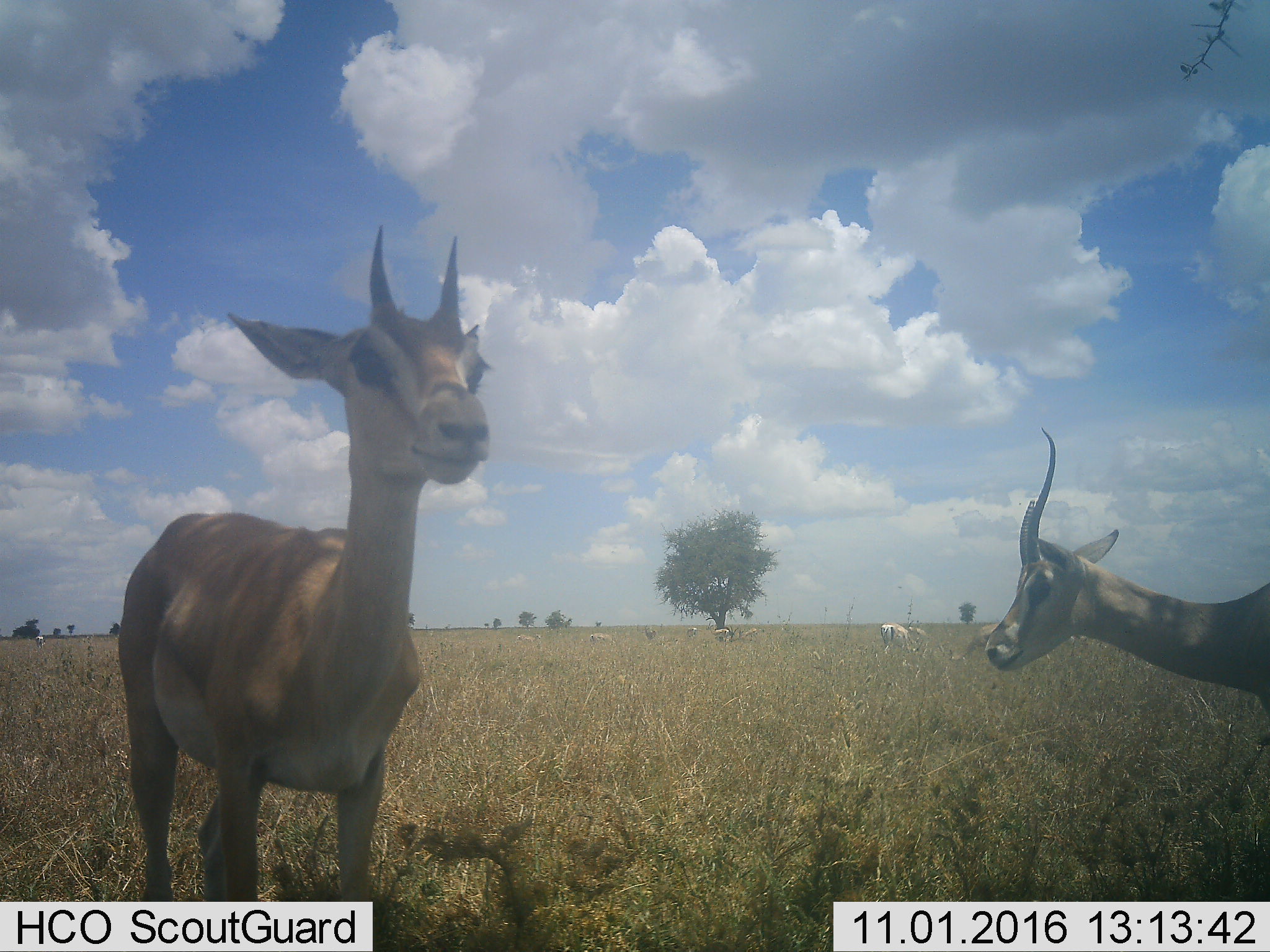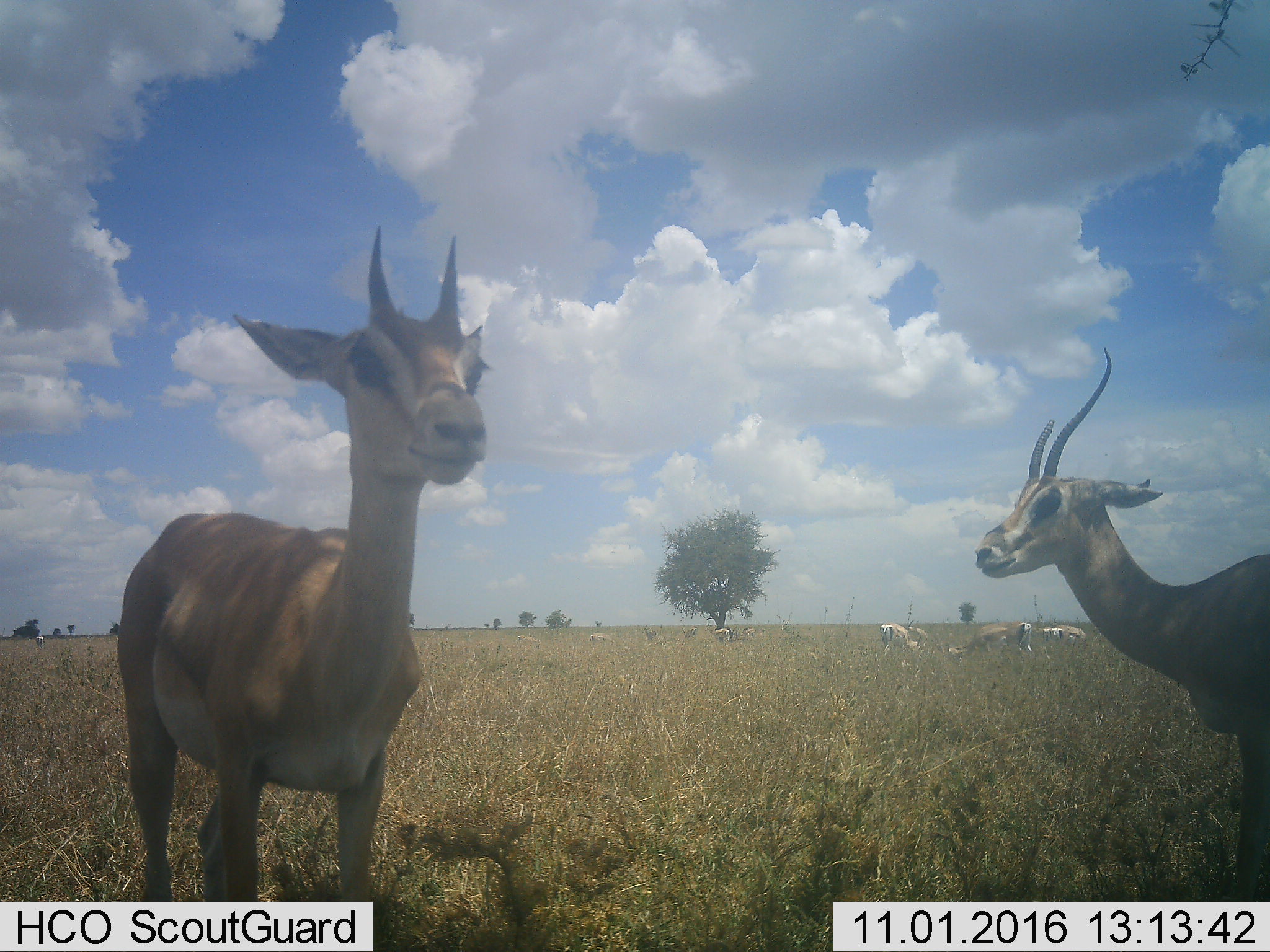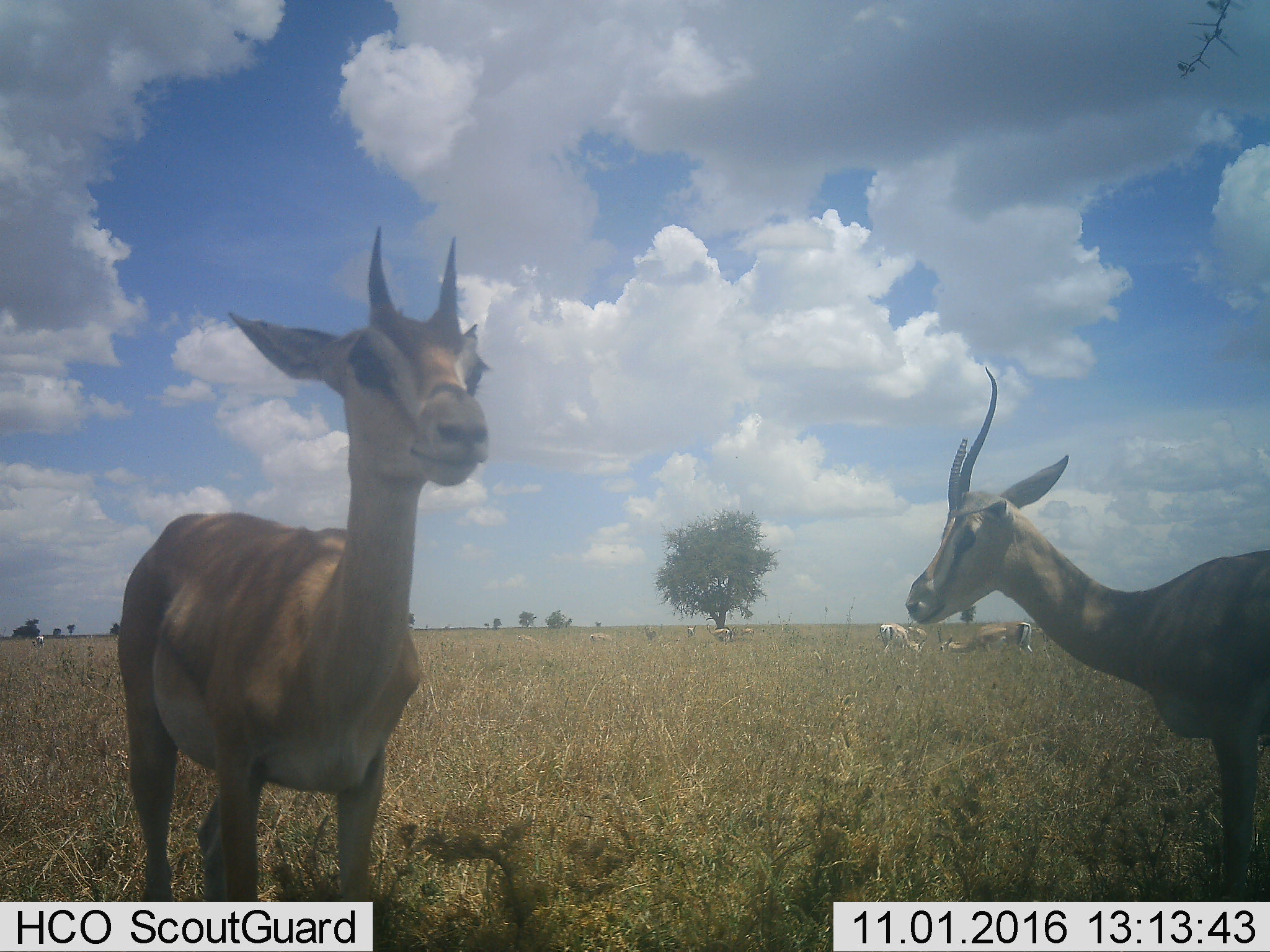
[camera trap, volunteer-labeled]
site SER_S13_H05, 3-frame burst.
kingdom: Animalia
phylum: Chordata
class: Mammalia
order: Artiodactyla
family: Bovidae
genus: Nanger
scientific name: Nanger granti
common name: grant's gazelle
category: gazellegrants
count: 9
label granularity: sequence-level